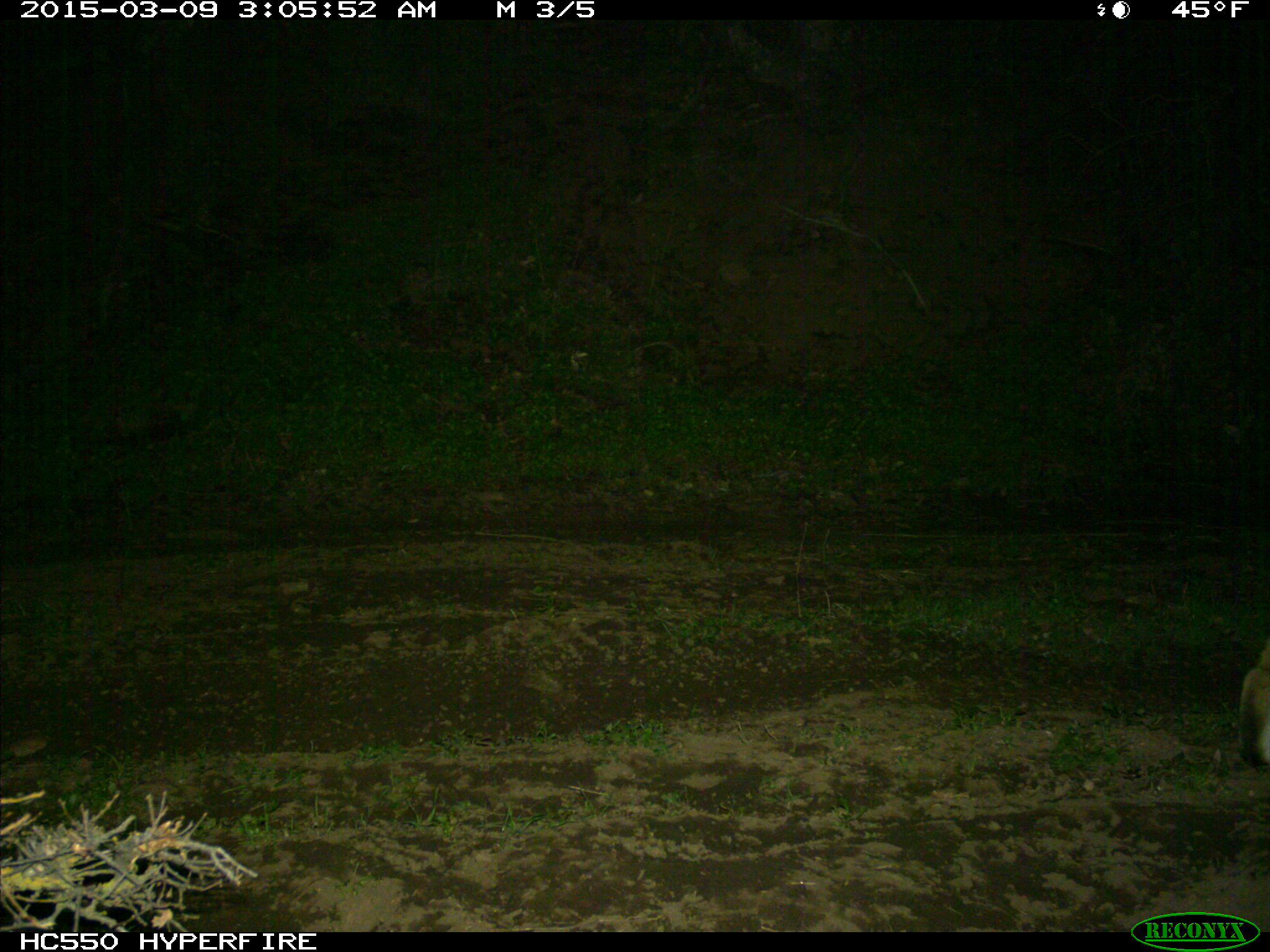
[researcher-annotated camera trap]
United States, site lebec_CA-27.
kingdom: Animalia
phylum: Chordata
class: Mammalia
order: Carnivora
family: Felidae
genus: Lynx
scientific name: Lynx rufus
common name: bobcat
Lynx rufus (bobcat).